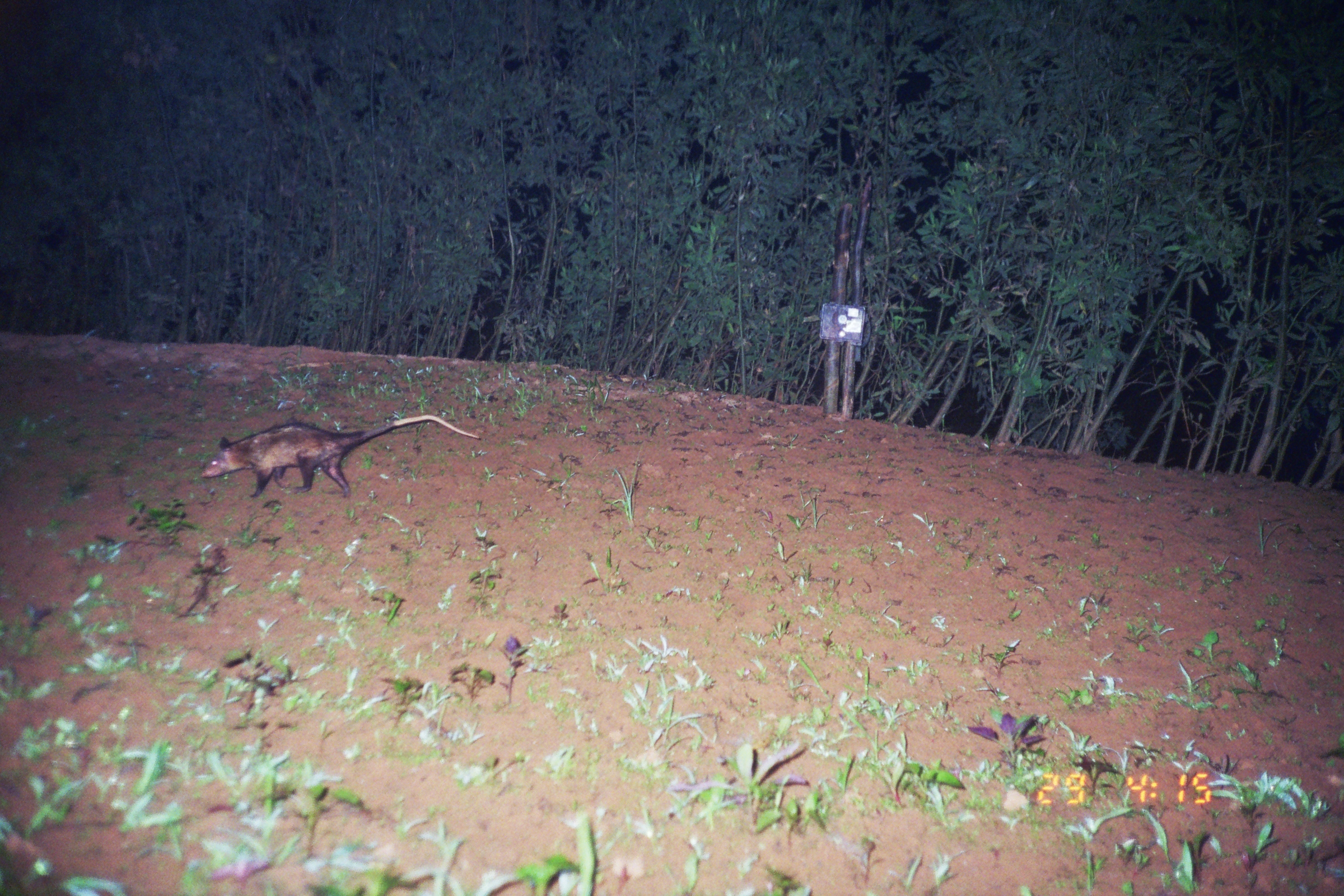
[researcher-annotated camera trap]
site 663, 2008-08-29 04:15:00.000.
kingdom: Animalia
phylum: Chordata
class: Mammalia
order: Didelphimorphia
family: Didelphidae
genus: Didelphis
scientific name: Didelphis marsupialis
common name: southern opossum